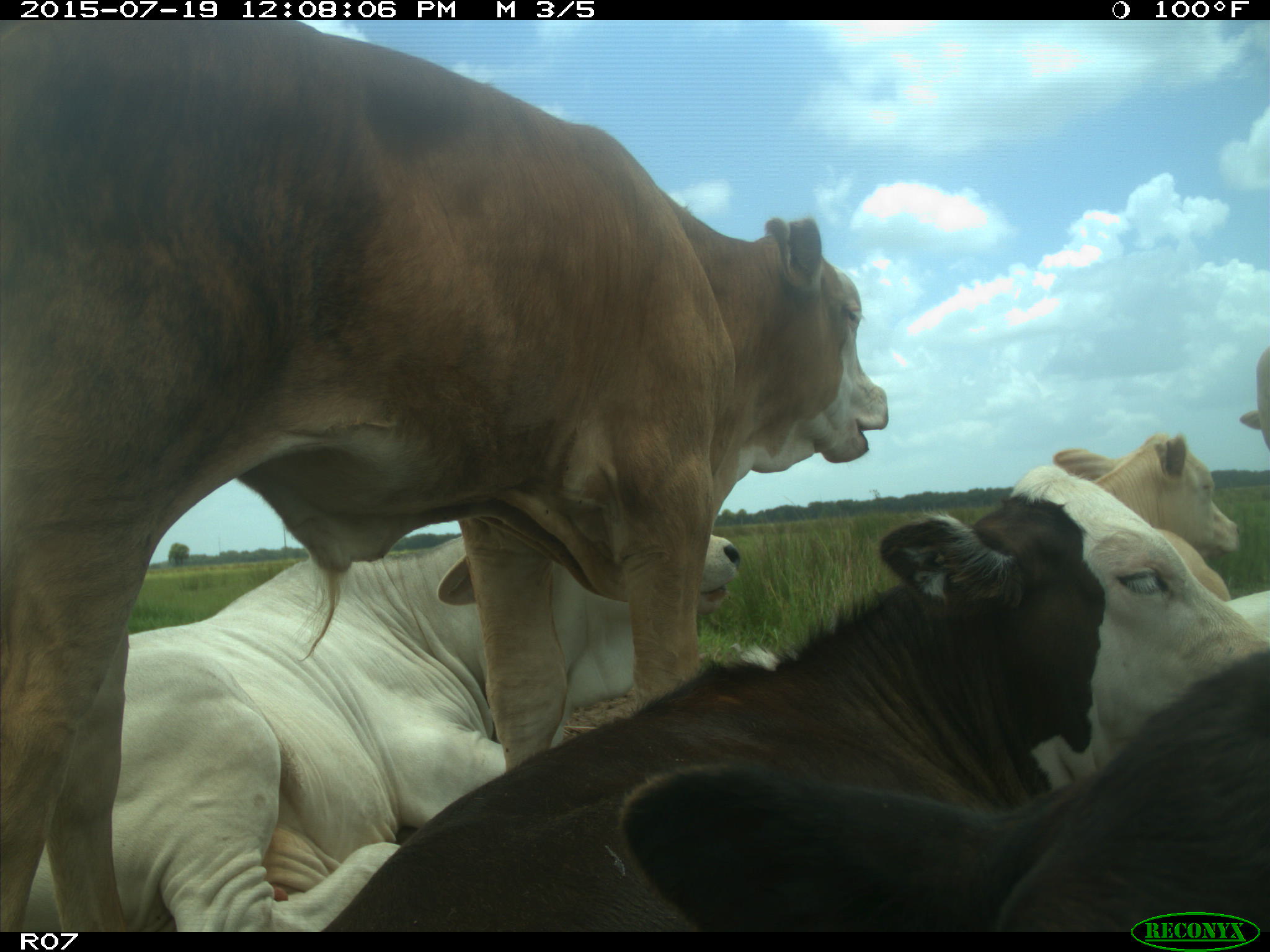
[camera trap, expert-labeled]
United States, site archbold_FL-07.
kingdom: Animalia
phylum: Chordata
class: Mammalia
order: Artiodactyla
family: Bovidae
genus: Bos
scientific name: Bos taurus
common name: domestic cow